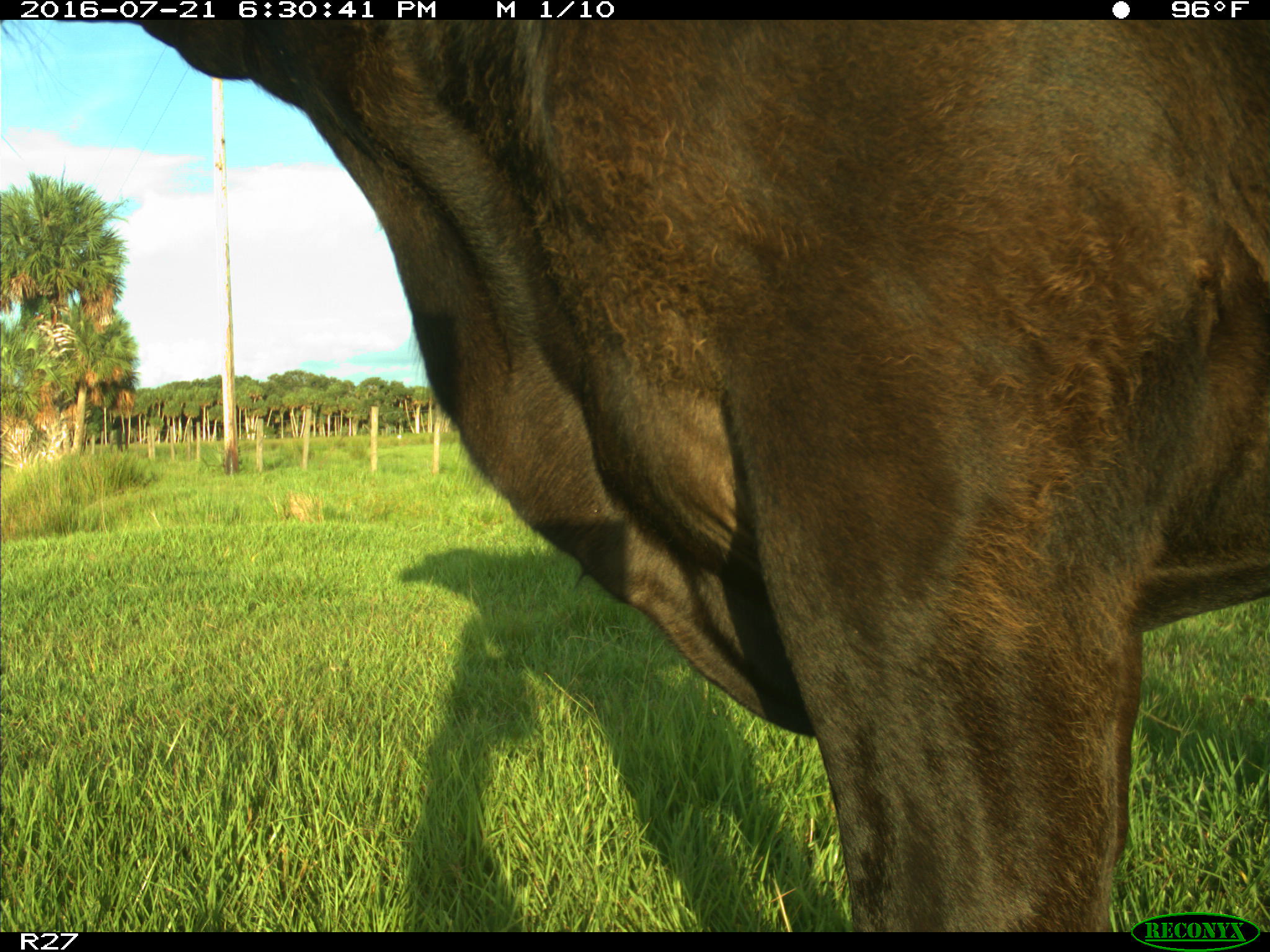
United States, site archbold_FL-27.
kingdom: Animalia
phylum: Chordata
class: Mammalia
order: Artiodactyla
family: Bovidae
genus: Bos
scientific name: Bos taurus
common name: domestic cow